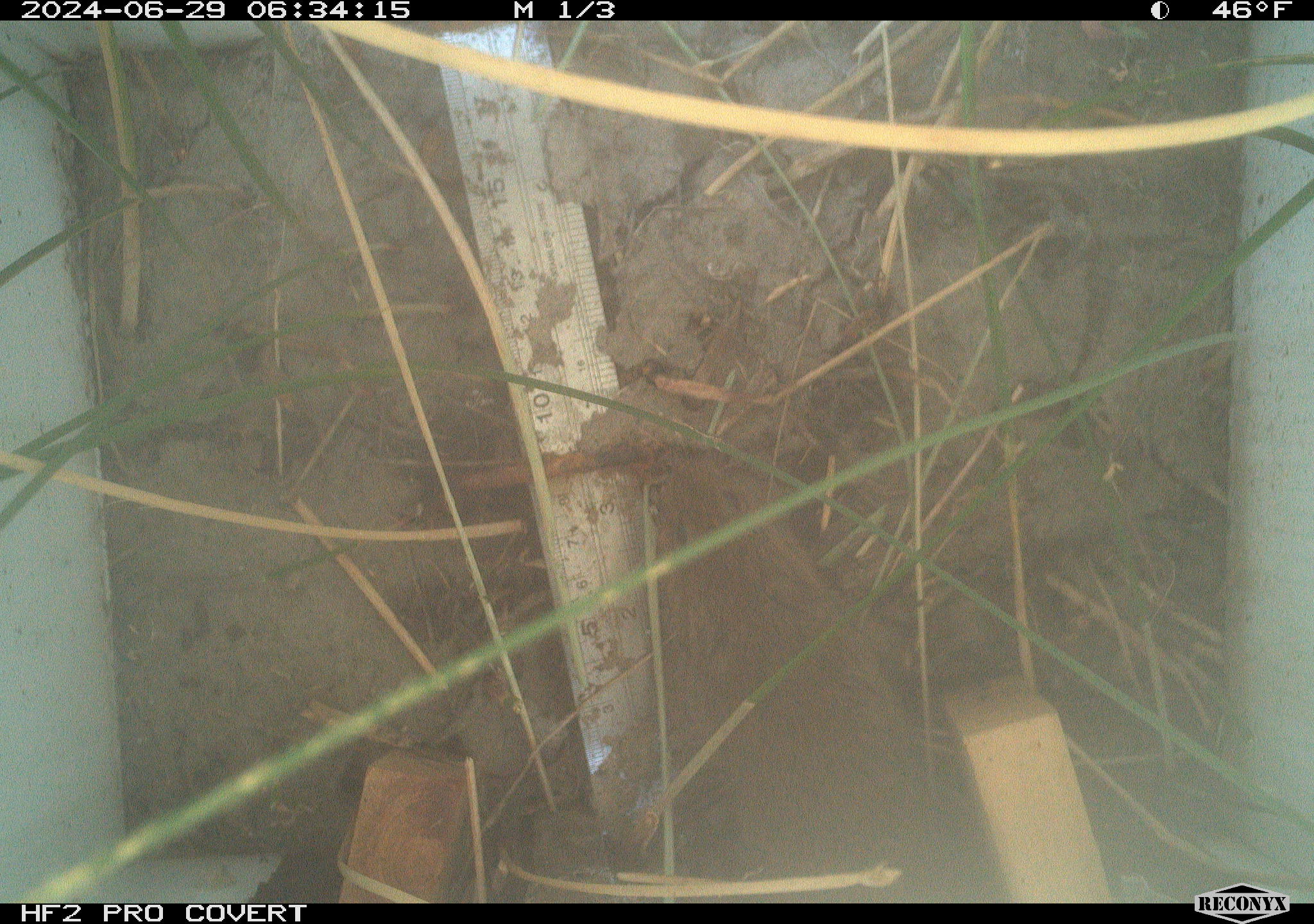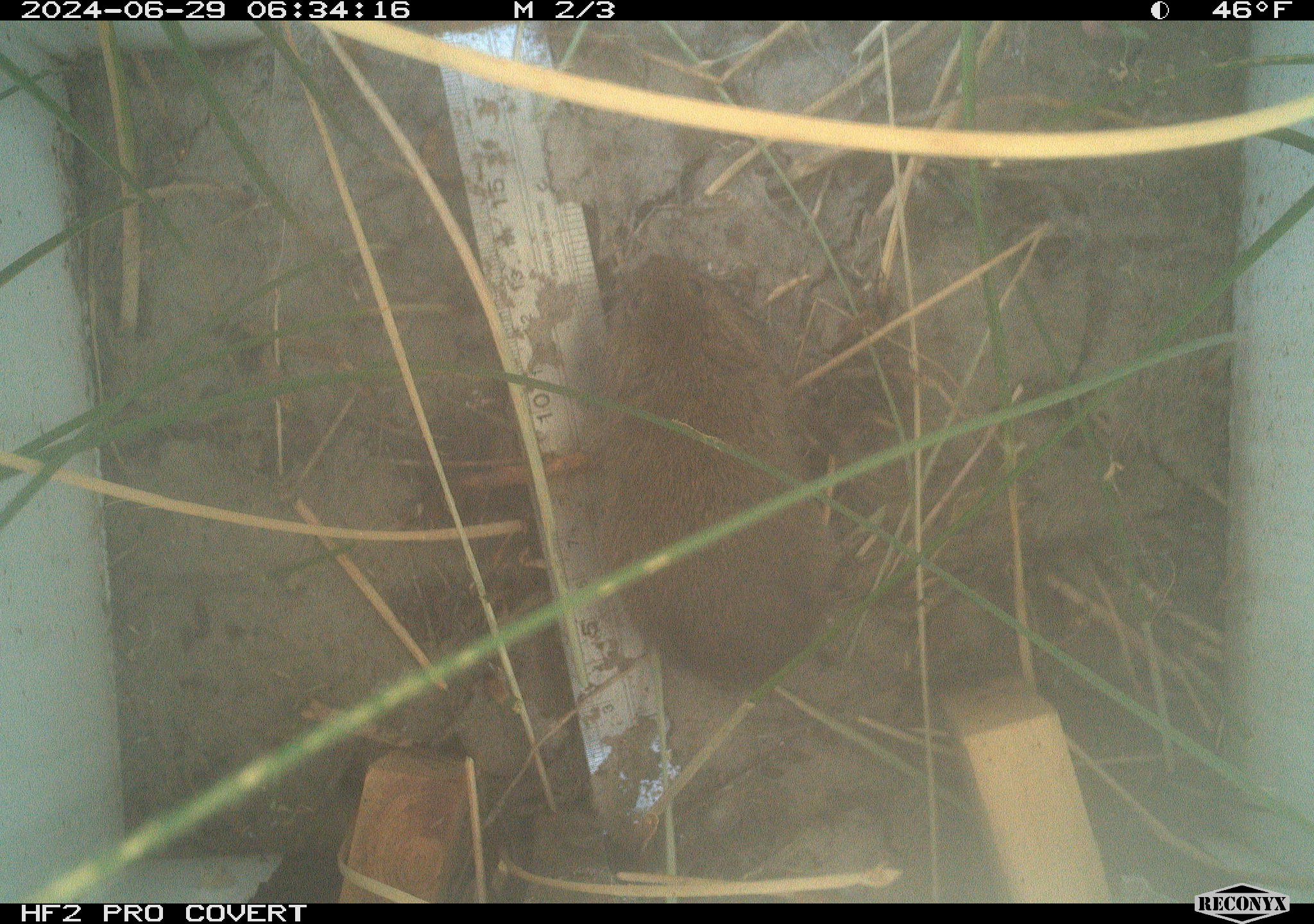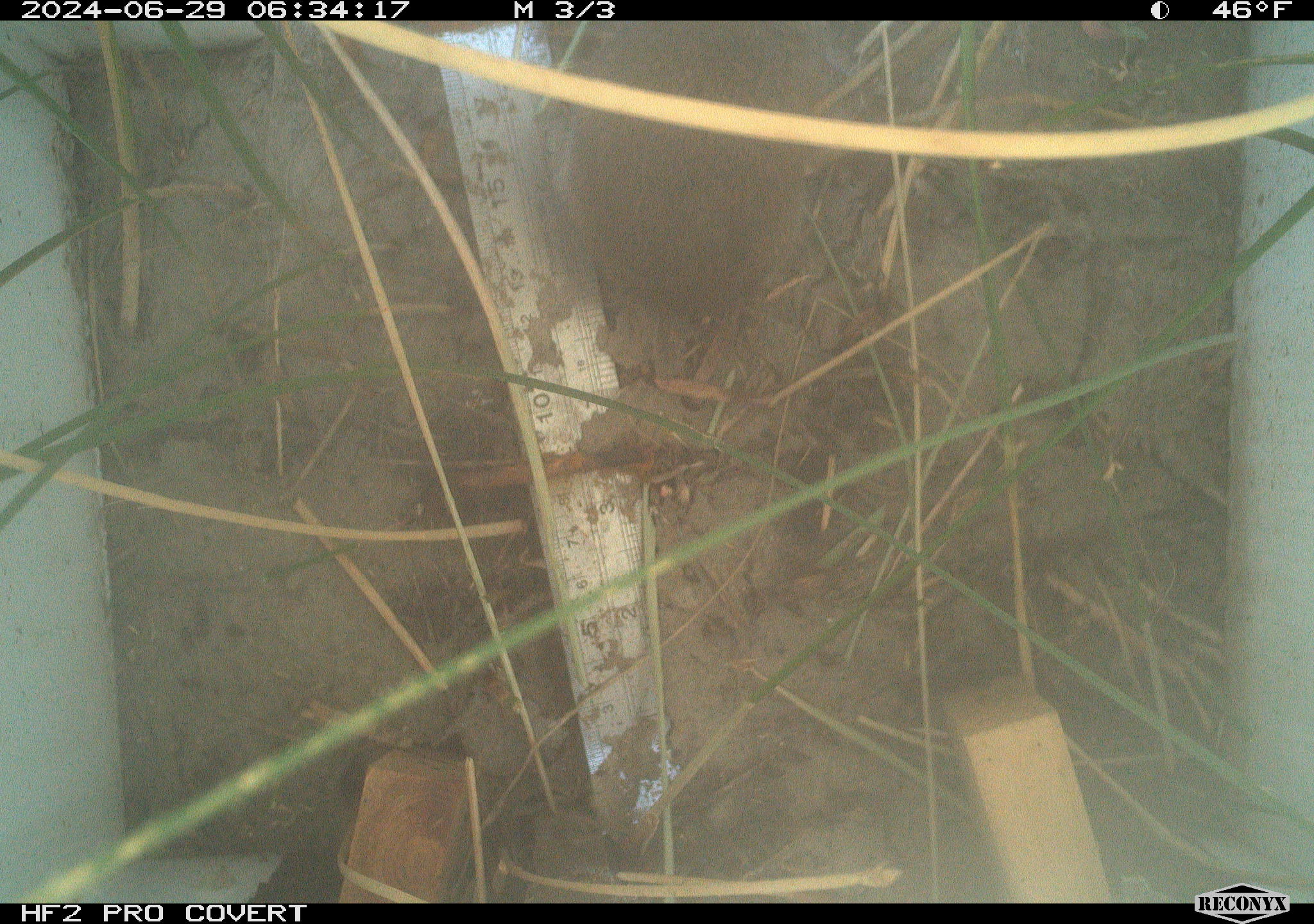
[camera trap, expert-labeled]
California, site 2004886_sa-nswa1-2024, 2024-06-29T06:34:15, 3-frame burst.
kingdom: Animalia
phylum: Chordata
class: Mammalia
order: Rodentia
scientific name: Rodentia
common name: rodent